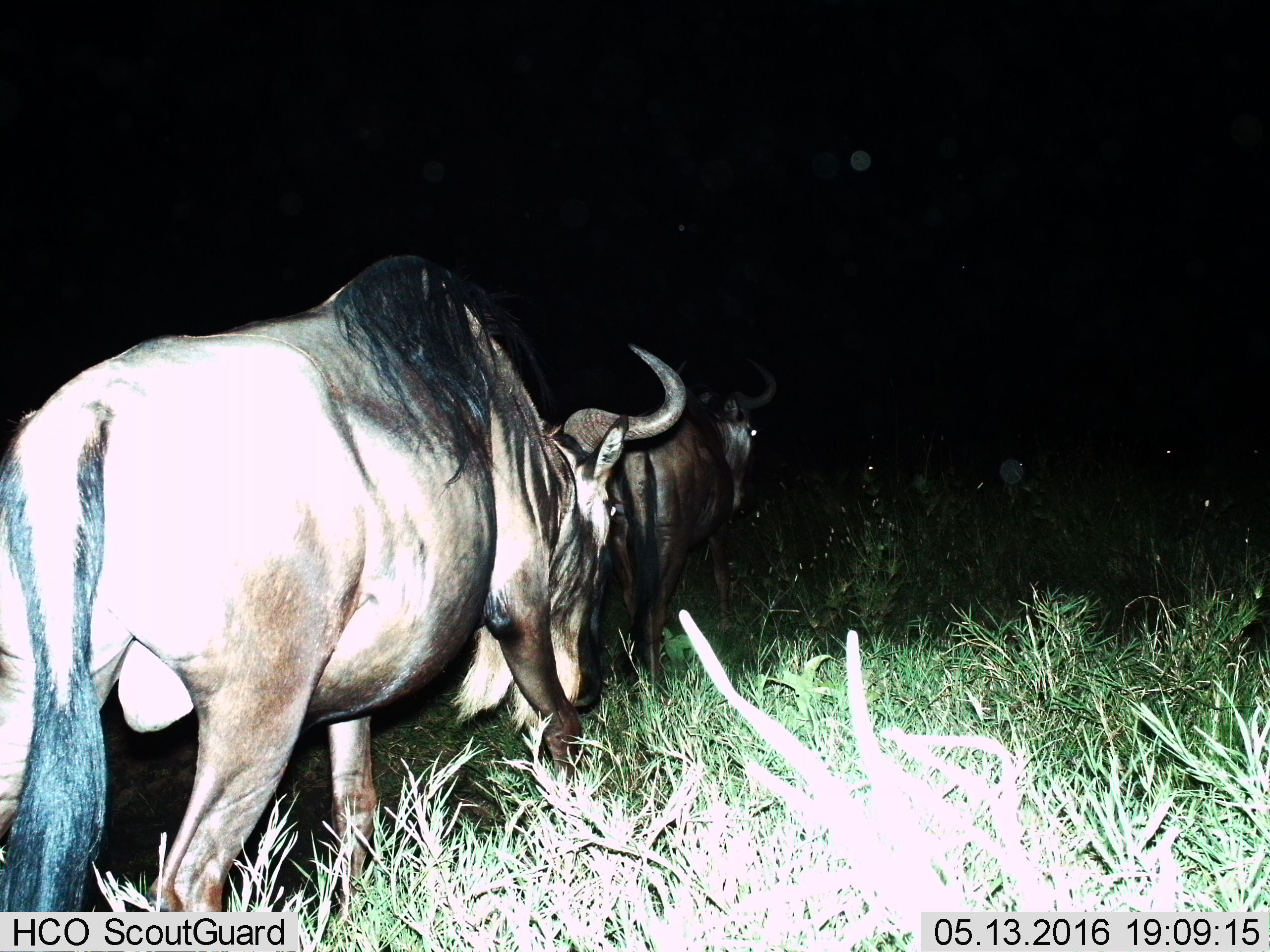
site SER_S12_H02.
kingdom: Animalia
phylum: Chordata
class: Mammalia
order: Artiodactyla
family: Bovidae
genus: Connochaetes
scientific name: Connochaetes taurinus taurinus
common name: blue wildebeest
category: wildebeestblue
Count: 4.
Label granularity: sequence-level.